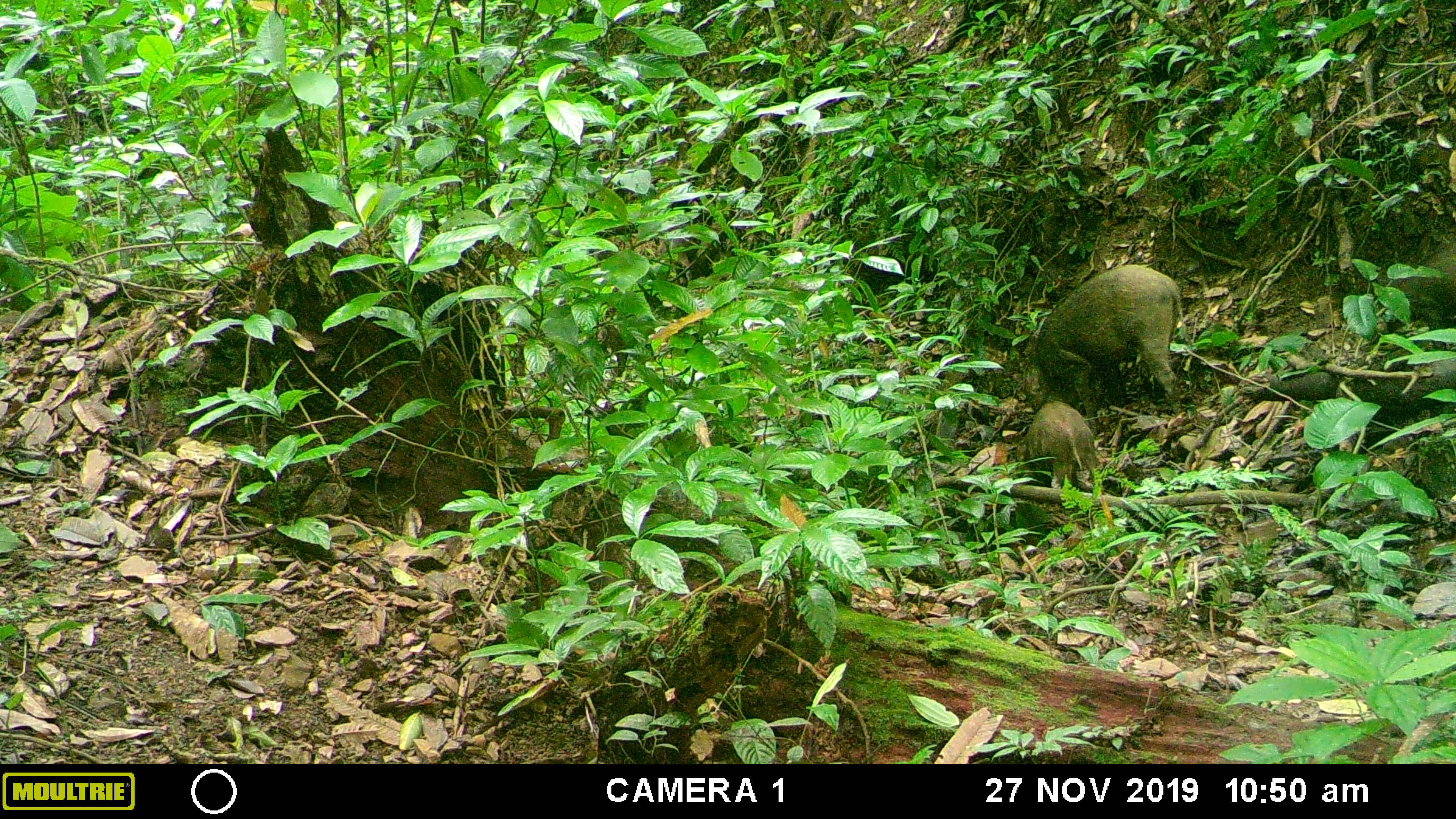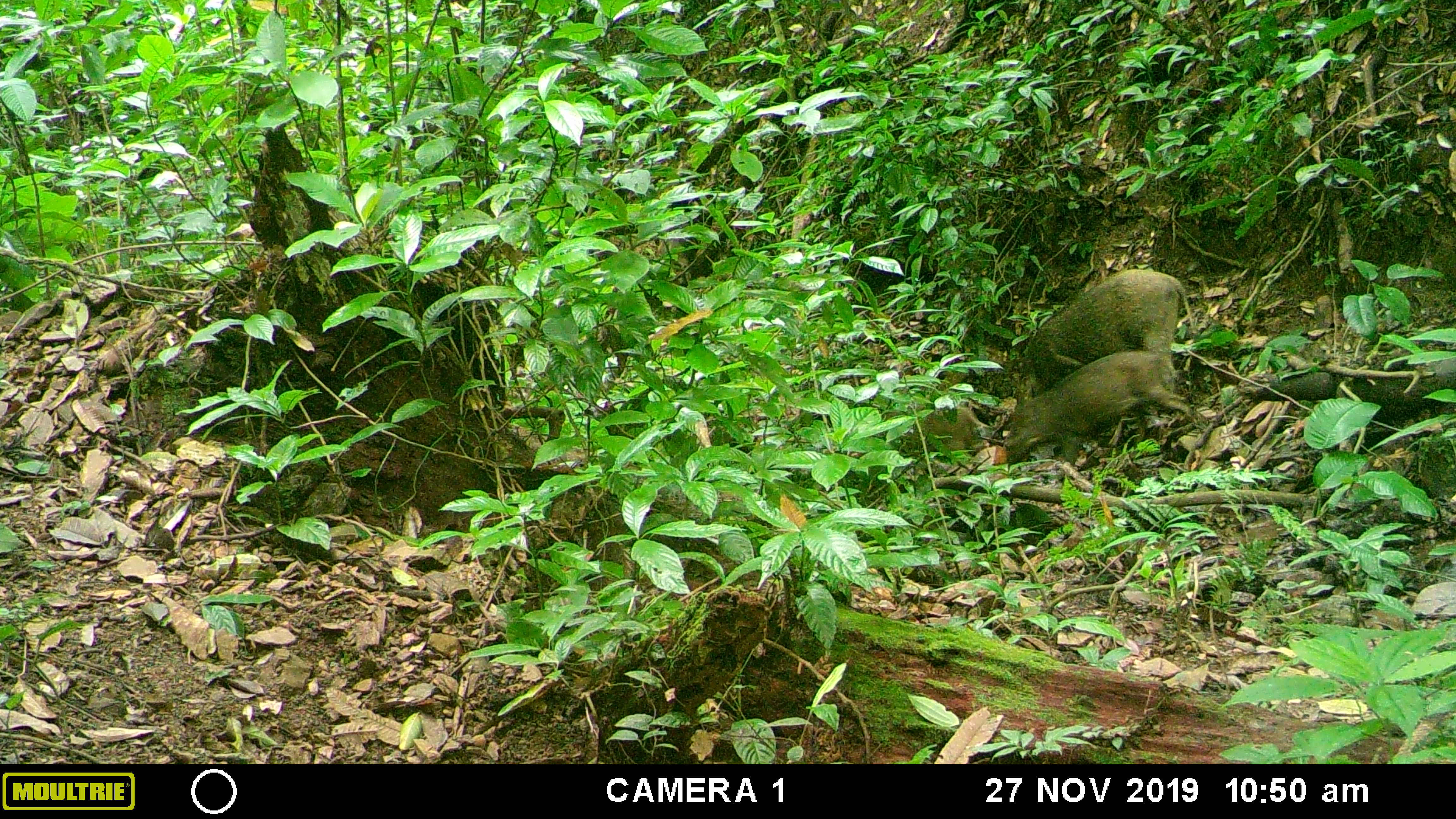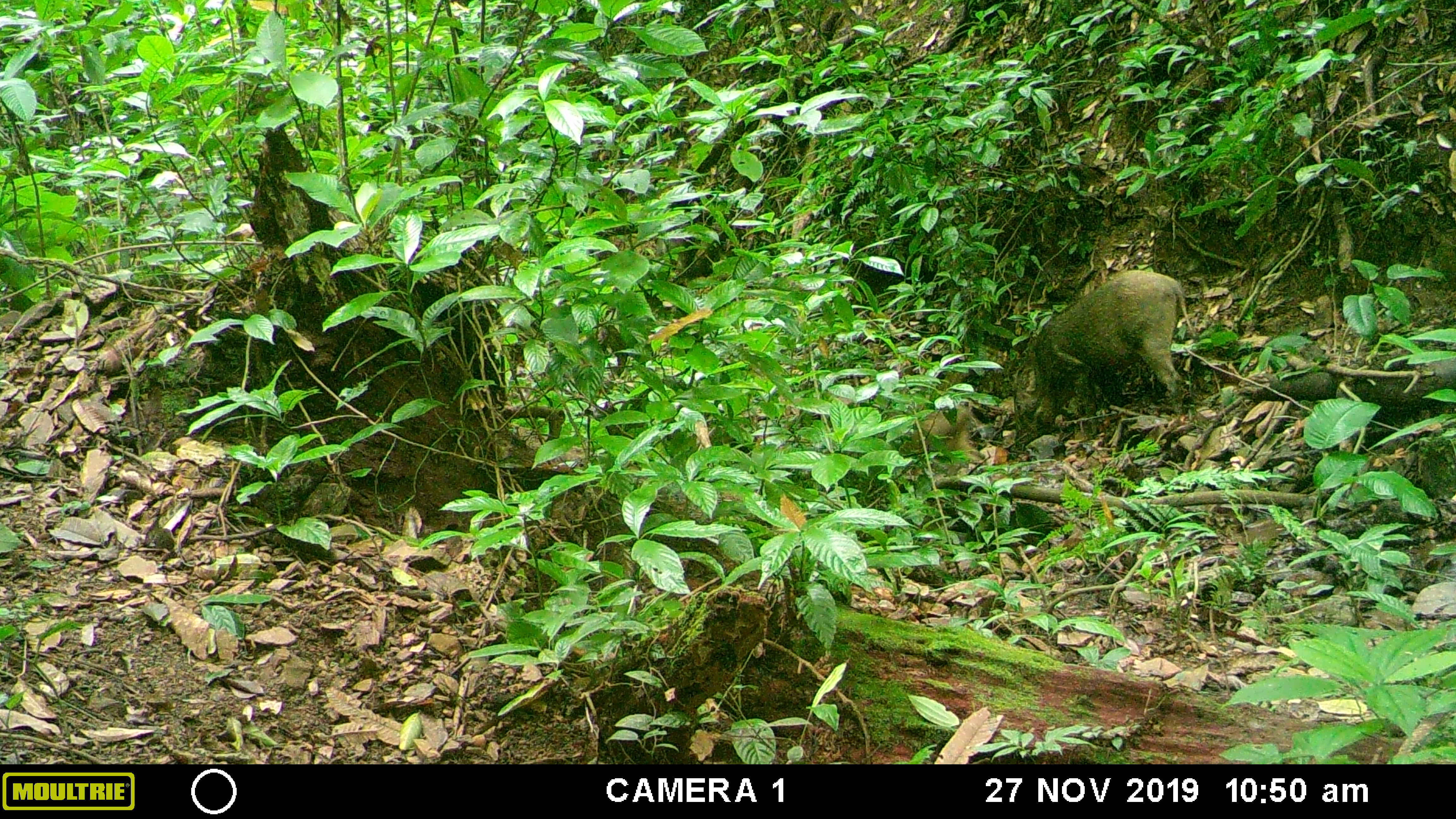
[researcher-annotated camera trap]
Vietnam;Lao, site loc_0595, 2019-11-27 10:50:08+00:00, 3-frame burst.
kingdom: Animalia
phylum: Chordata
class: Mammalia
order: Artiodactyla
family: Suidae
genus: Sus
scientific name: Sus scrofa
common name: eurasian wild pig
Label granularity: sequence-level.